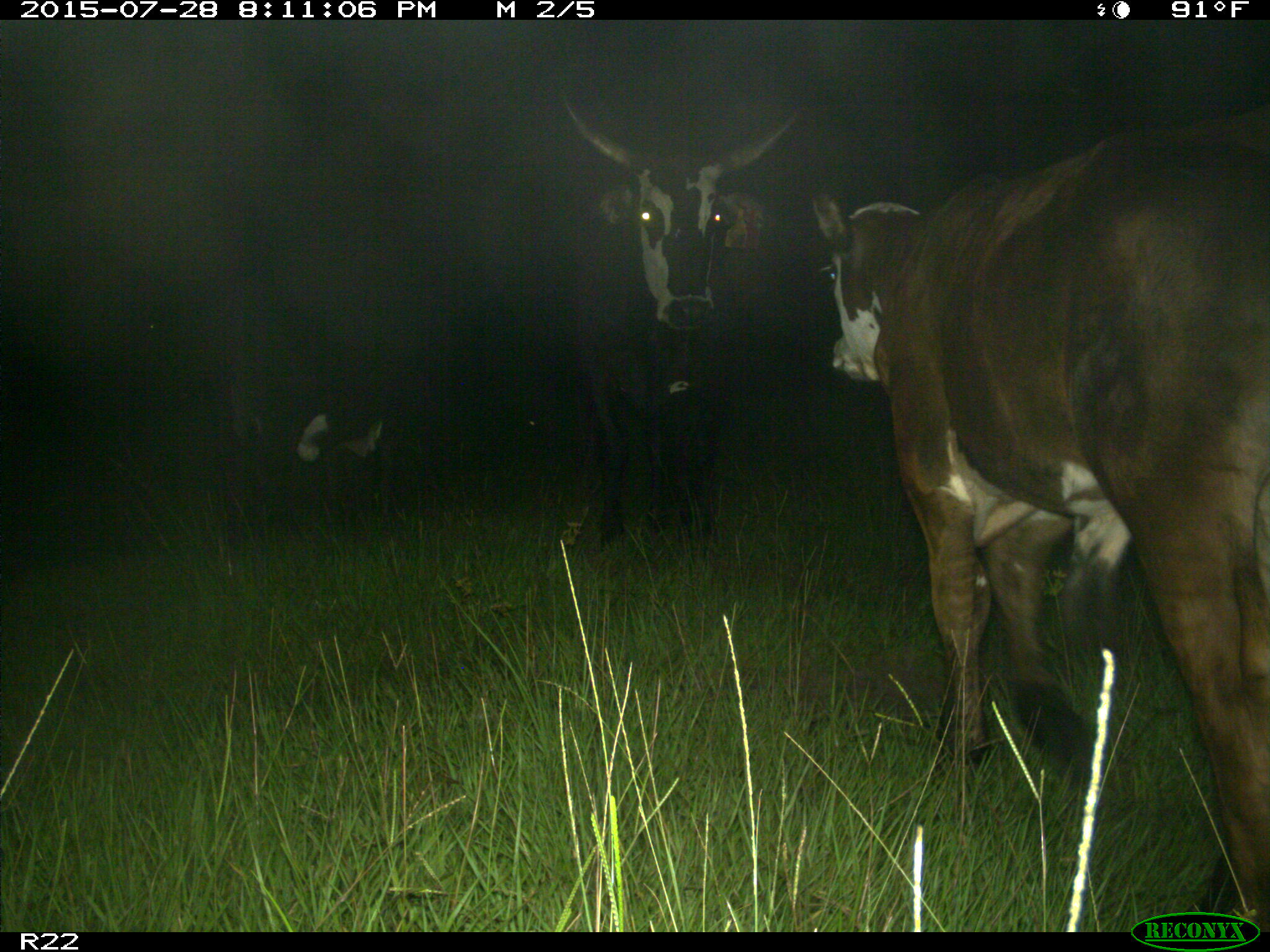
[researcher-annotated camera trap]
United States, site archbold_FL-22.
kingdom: Animalia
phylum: Chordata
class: Mammalia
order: Artiodactyla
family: Bovidae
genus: Bos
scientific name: Bos taurus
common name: domestic cow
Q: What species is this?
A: Bos taurus (domestic cow).